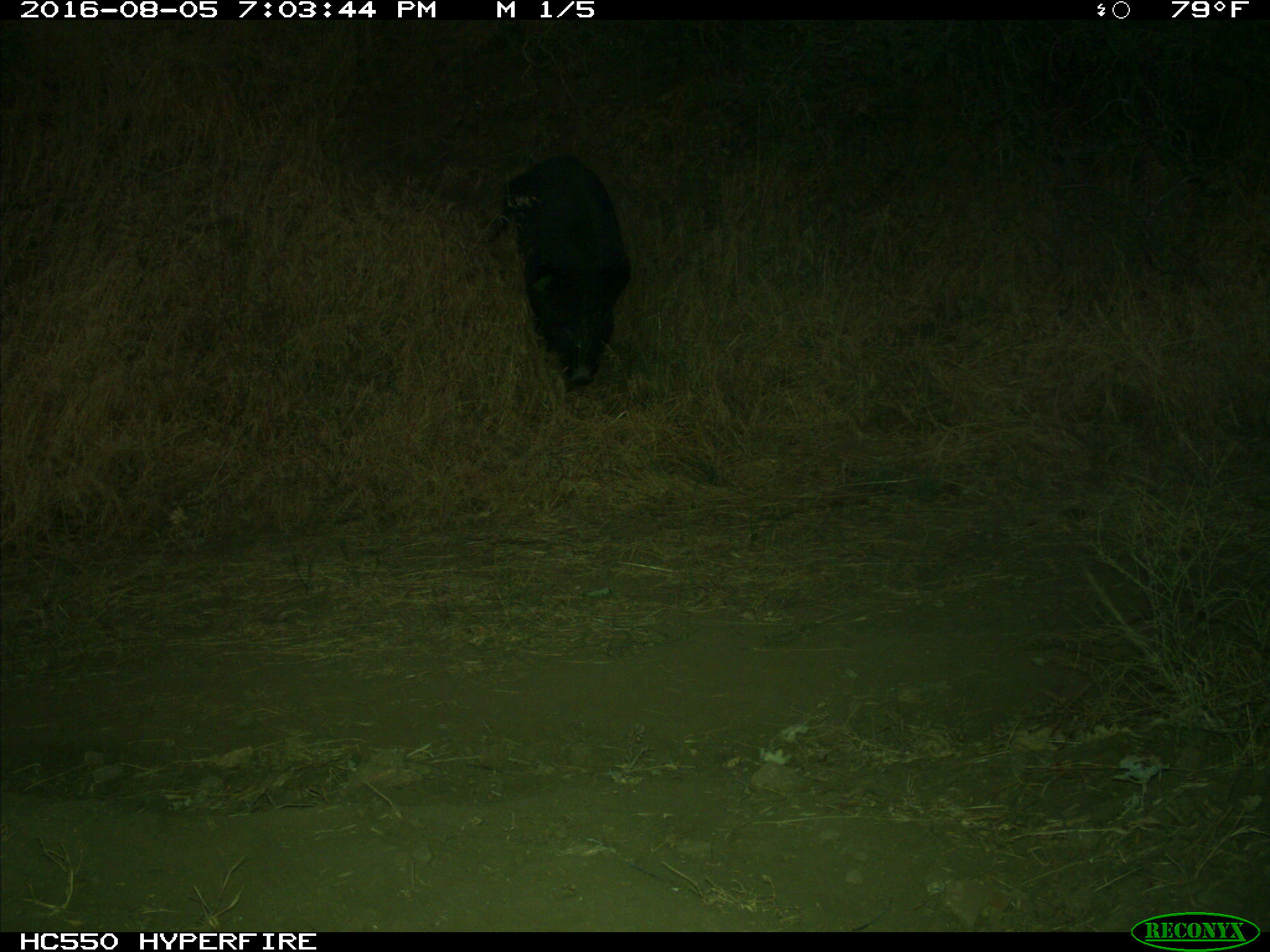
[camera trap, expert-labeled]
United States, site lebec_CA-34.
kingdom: Animalia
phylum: Chordata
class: Mammalia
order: Artiodactyla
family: Suidae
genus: Sus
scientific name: Sus scrofa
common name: wild boar